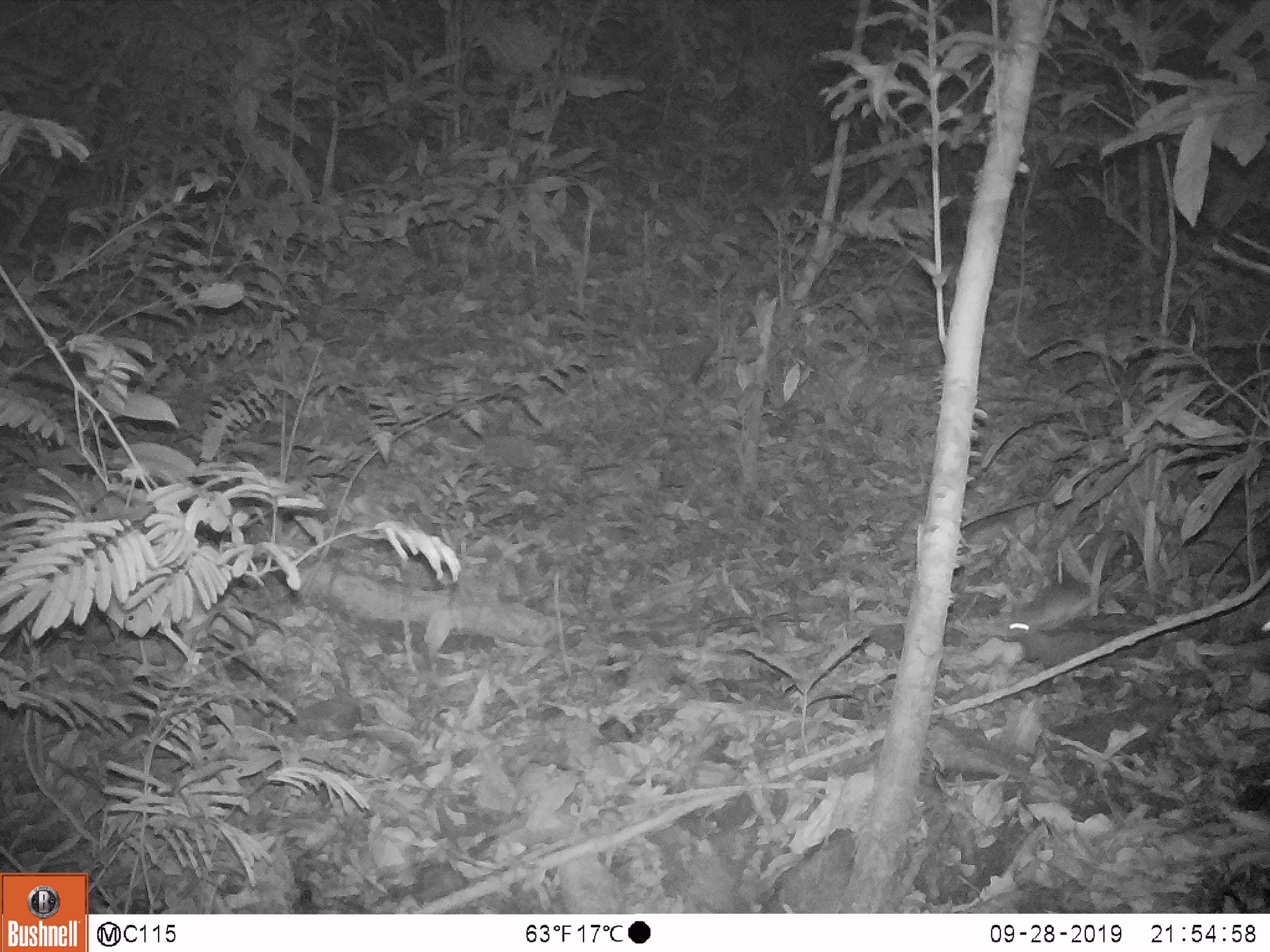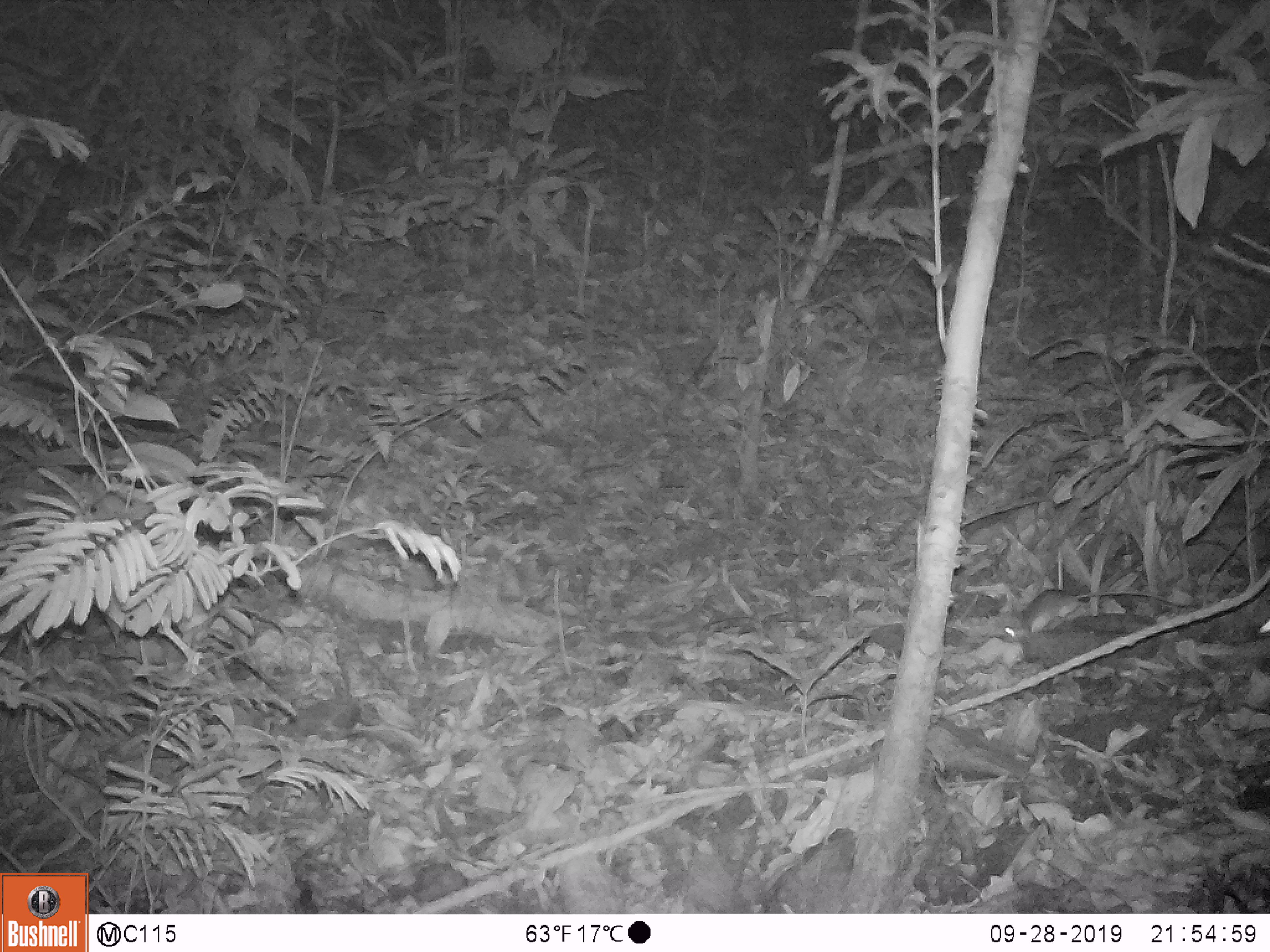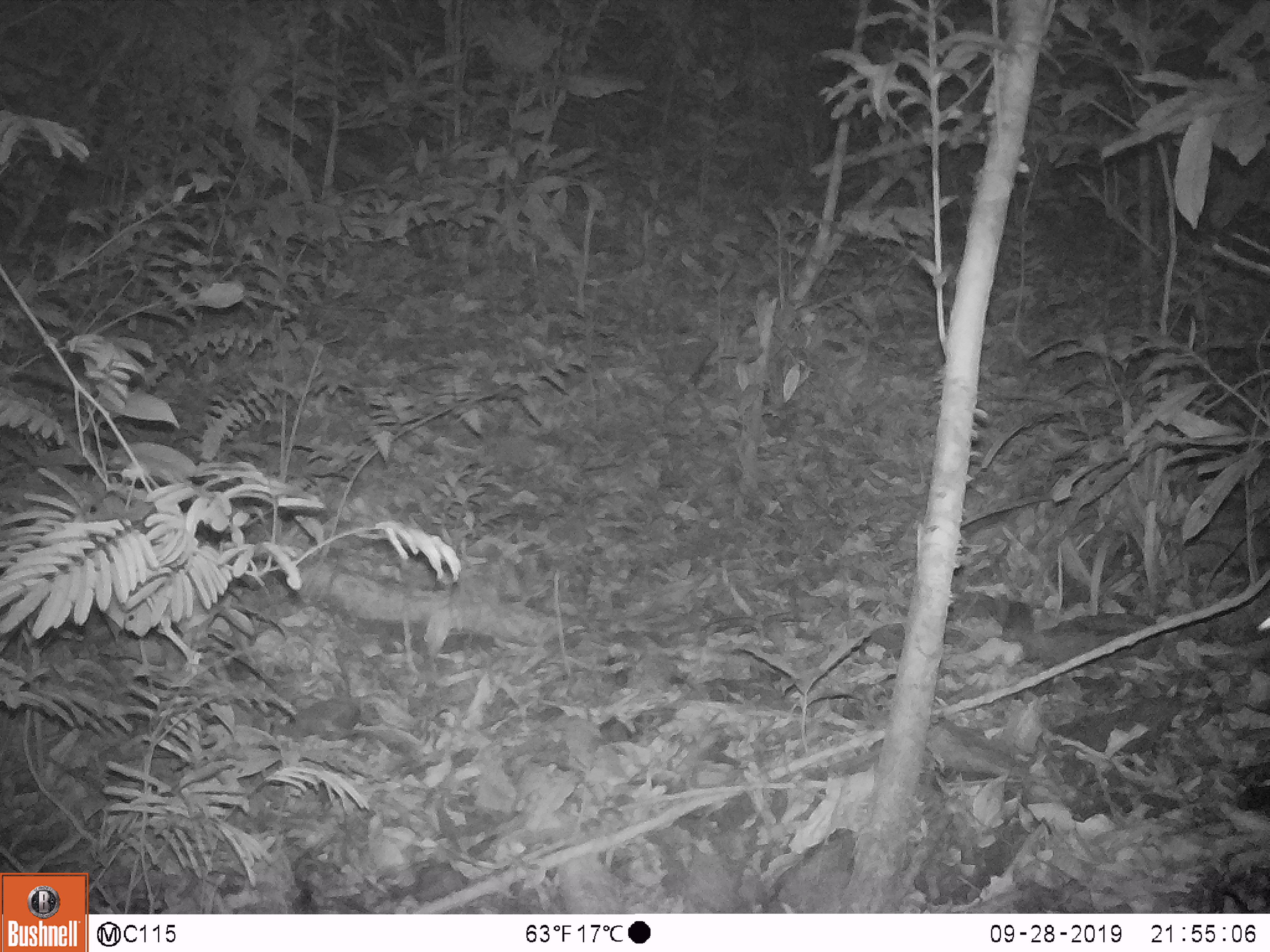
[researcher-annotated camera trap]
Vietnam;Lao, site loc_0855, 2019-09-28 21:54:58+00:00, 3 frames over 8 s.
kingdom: Animalia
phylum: Chordata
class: Mammalia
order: Rodentia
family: Muridae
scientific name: Muridae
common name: old-world mice and rats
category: unidentified murid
Unidentified murid (old-world mice and rats) (Muridae). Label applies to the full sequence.